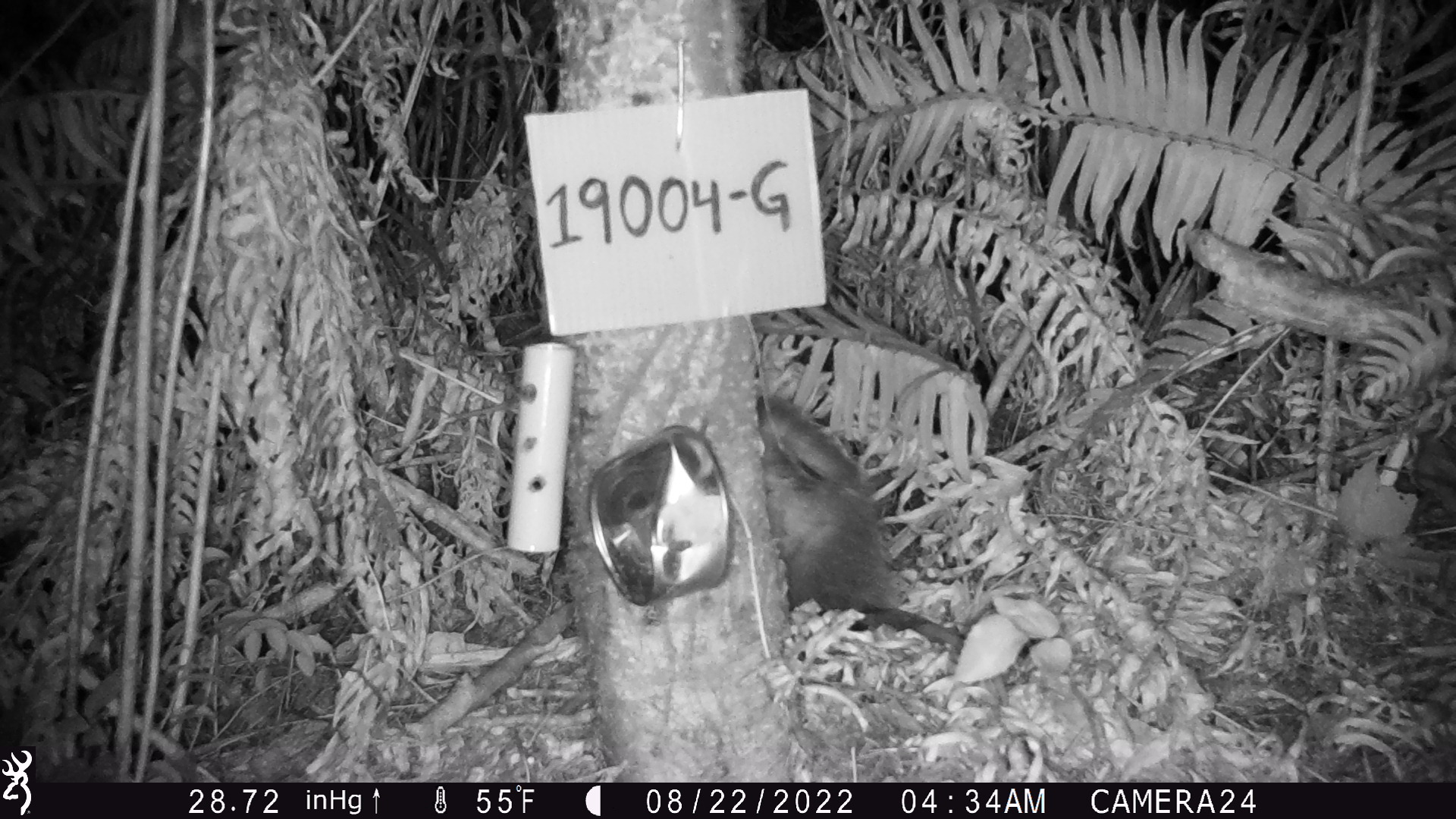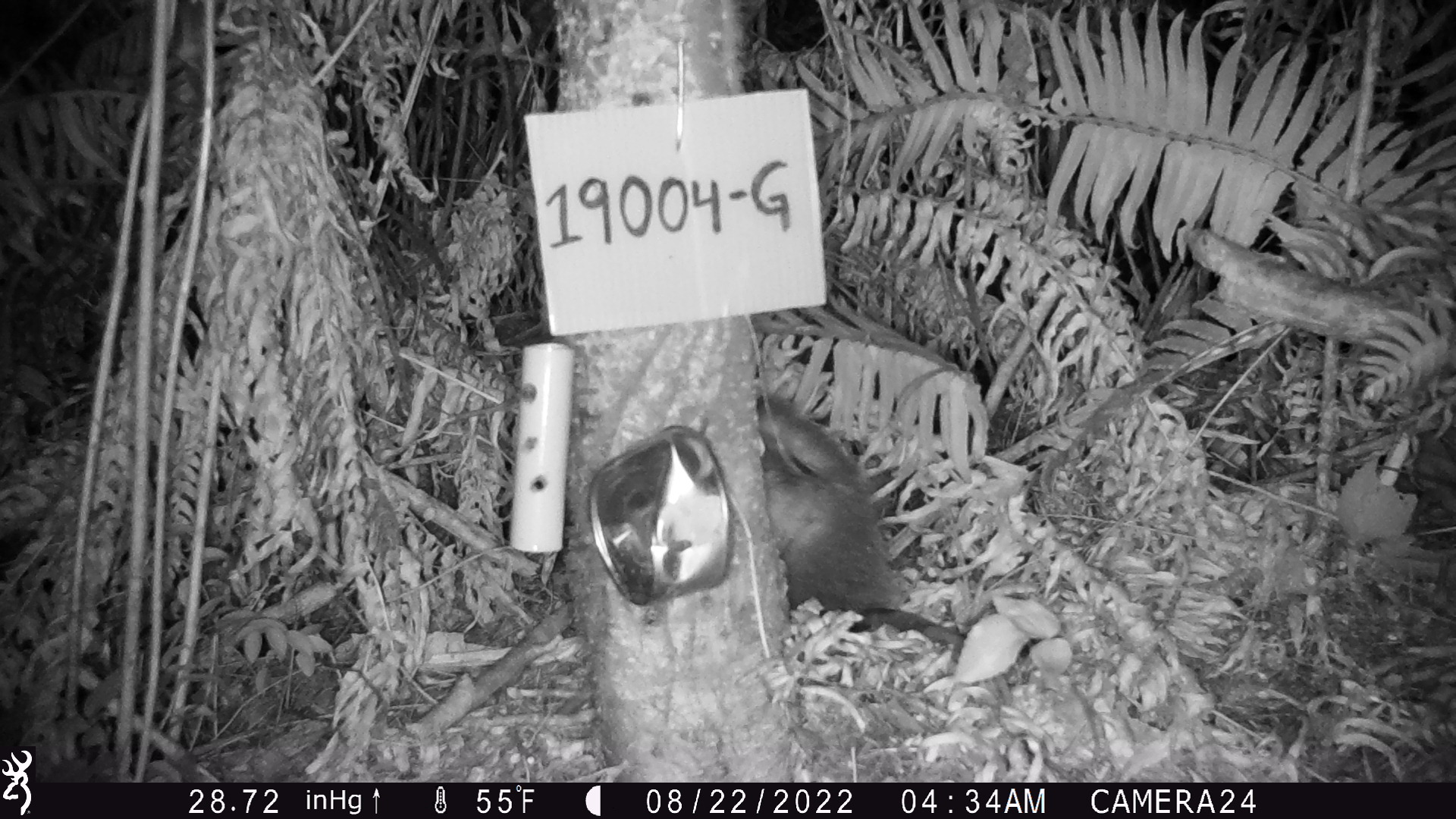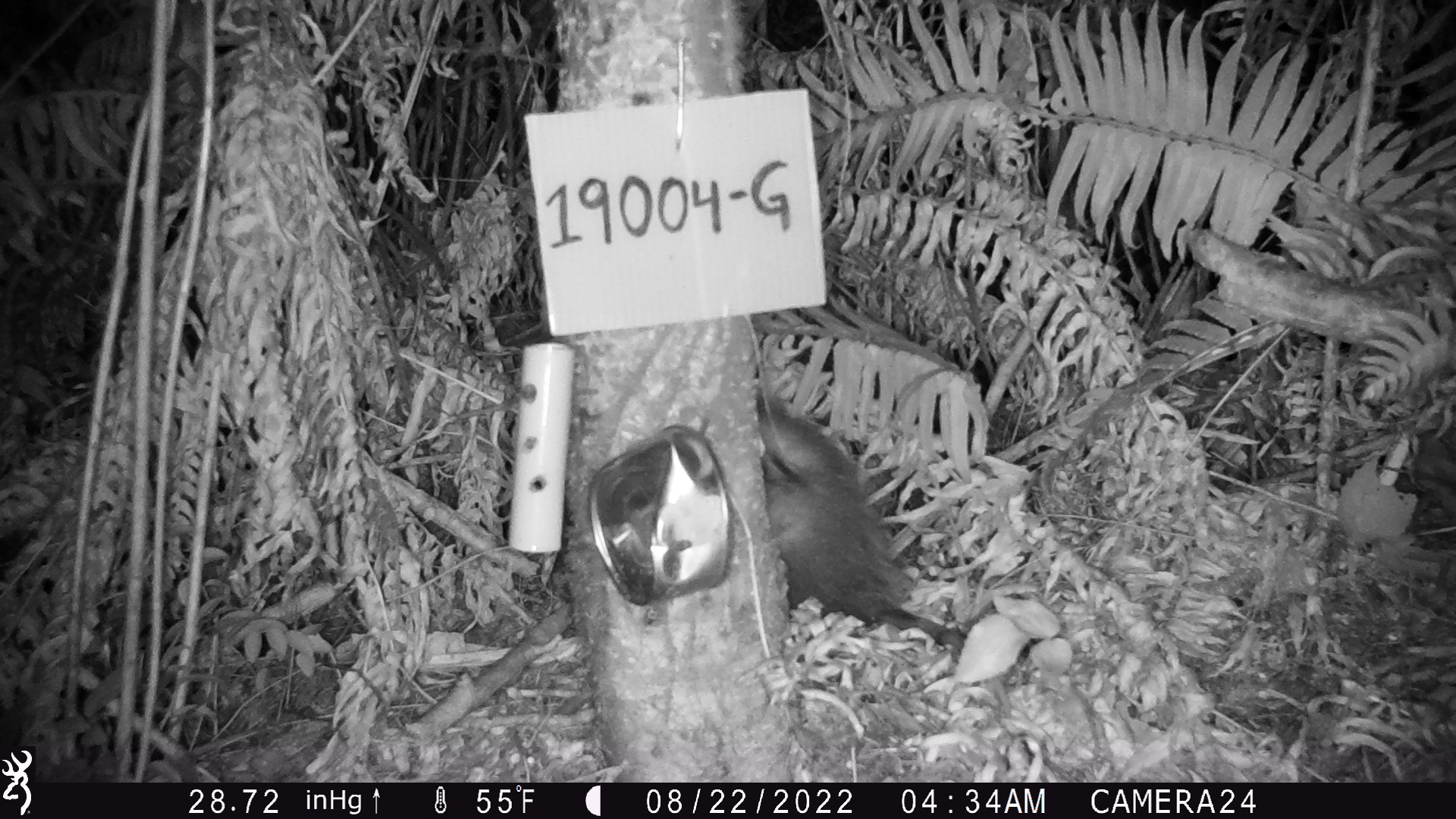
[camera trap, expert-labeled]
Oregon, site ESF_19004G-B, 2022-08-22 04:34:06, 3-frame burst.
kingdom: Animalia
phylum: Chordata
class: Mammalia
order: Didelphimorphia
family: Didelphidae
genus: Didelphis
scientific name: Didelphis virginiana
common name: virginia opossum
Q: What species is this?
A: Virginia opossum (Didelphis virginiana).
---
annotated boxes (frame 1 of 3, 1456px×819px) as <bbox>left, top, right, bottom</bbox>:
virginia opossum: <bbox>640, 376, 1017, 692</bbox>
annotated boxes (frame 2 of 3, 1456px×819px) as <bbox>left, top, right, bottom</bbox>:
virginia opossum: <bbox>704, 355, 1031, 699</bbox>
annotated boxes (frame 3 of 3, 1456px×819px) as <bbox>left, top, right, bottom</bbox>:
virginia opossum: <bbox>651, 389, 1041, 716</bbox>